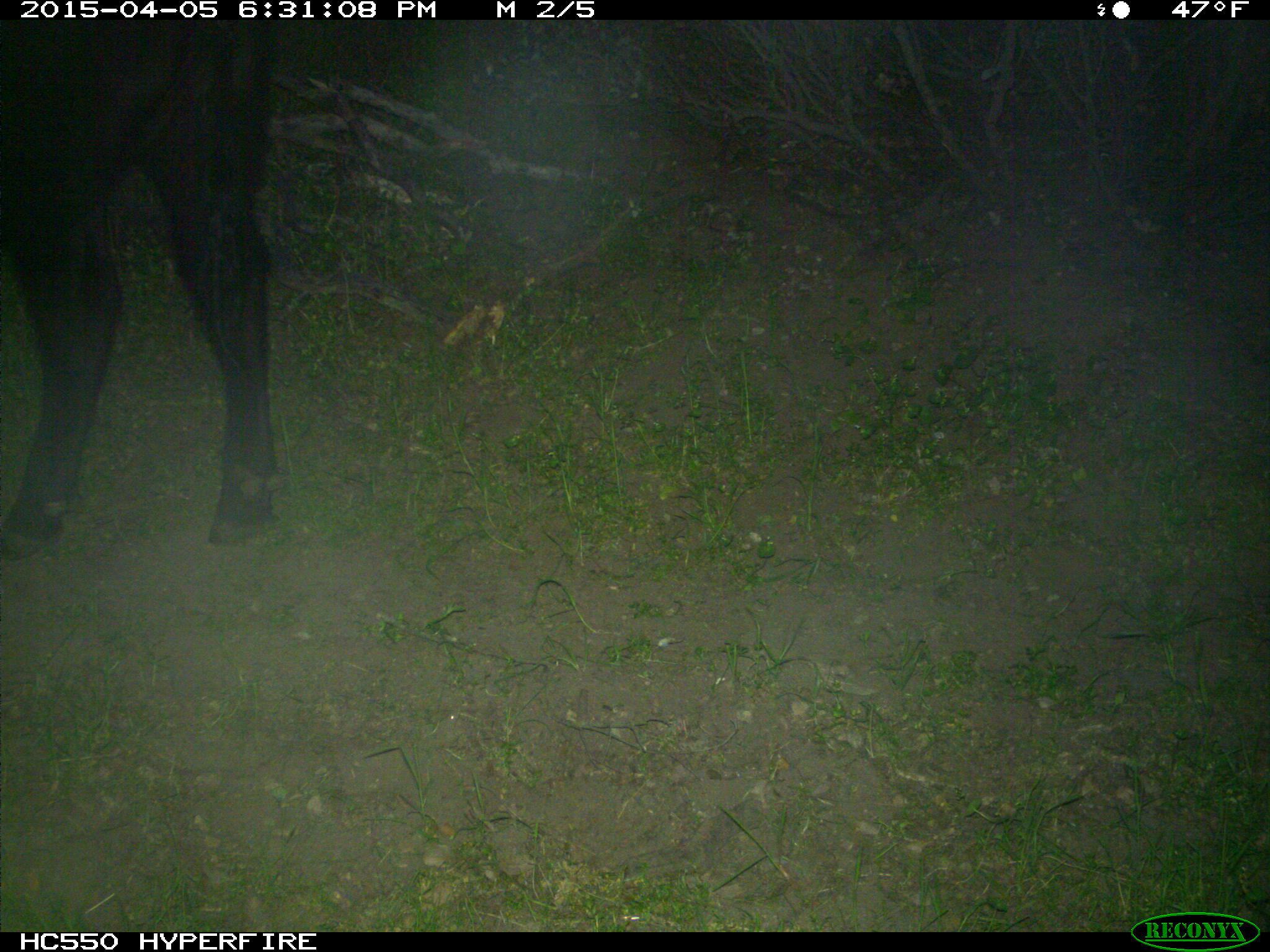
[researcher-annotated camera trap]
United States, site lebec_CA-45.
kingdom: Animalia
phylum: Chordata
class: Mammalia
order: Artiodactyla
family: Bovidae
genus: Bos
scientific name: Bos taurus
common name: domestic cow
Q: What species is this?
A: Bos taurus (domestic cow).